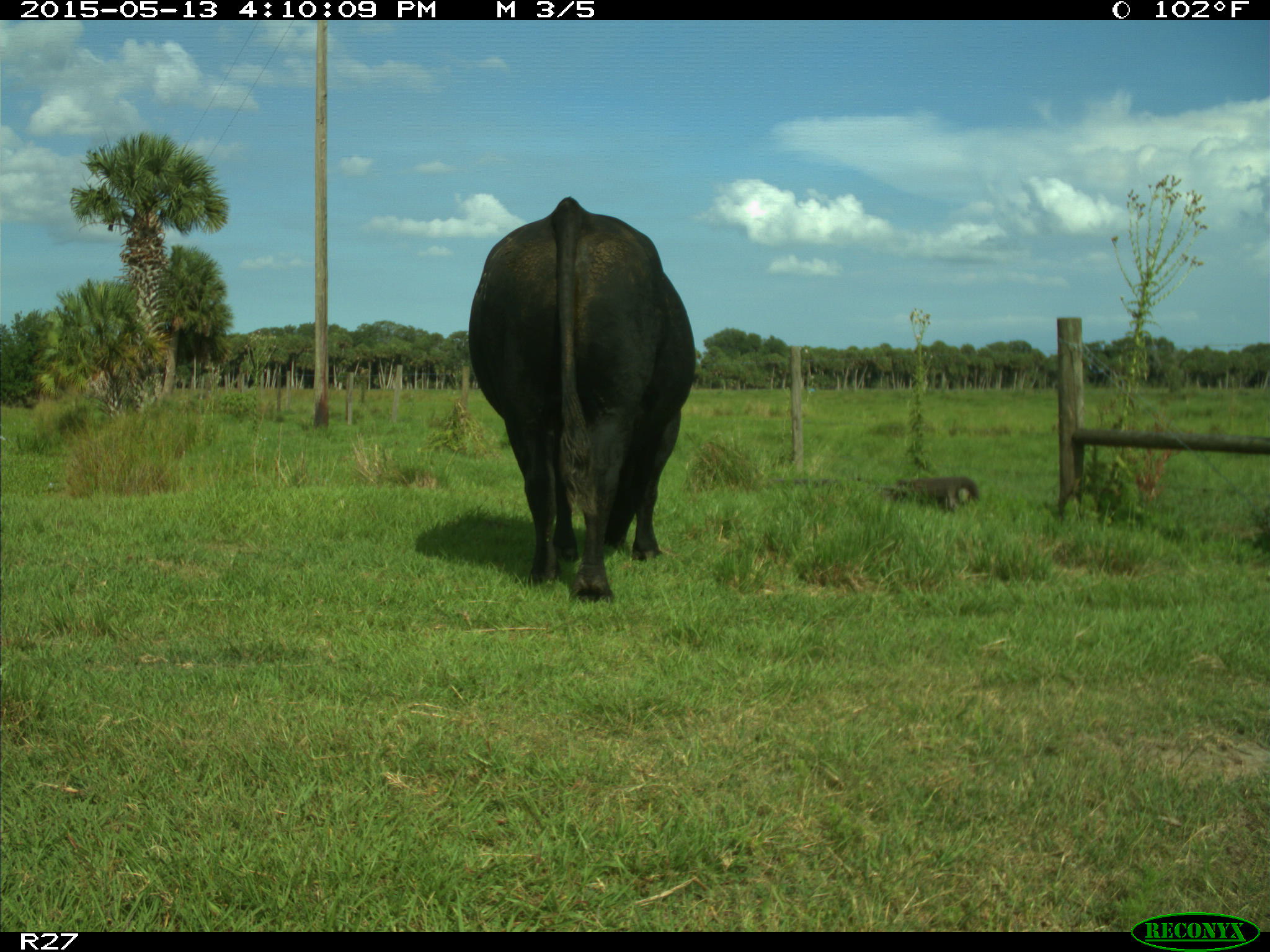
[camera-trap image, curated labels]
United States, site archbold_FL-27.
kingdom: Animalia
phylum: Chordata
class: Mammalia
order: Artiodactyla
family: Bovidae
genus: Bos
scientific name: Bos taurus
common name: domestic cow